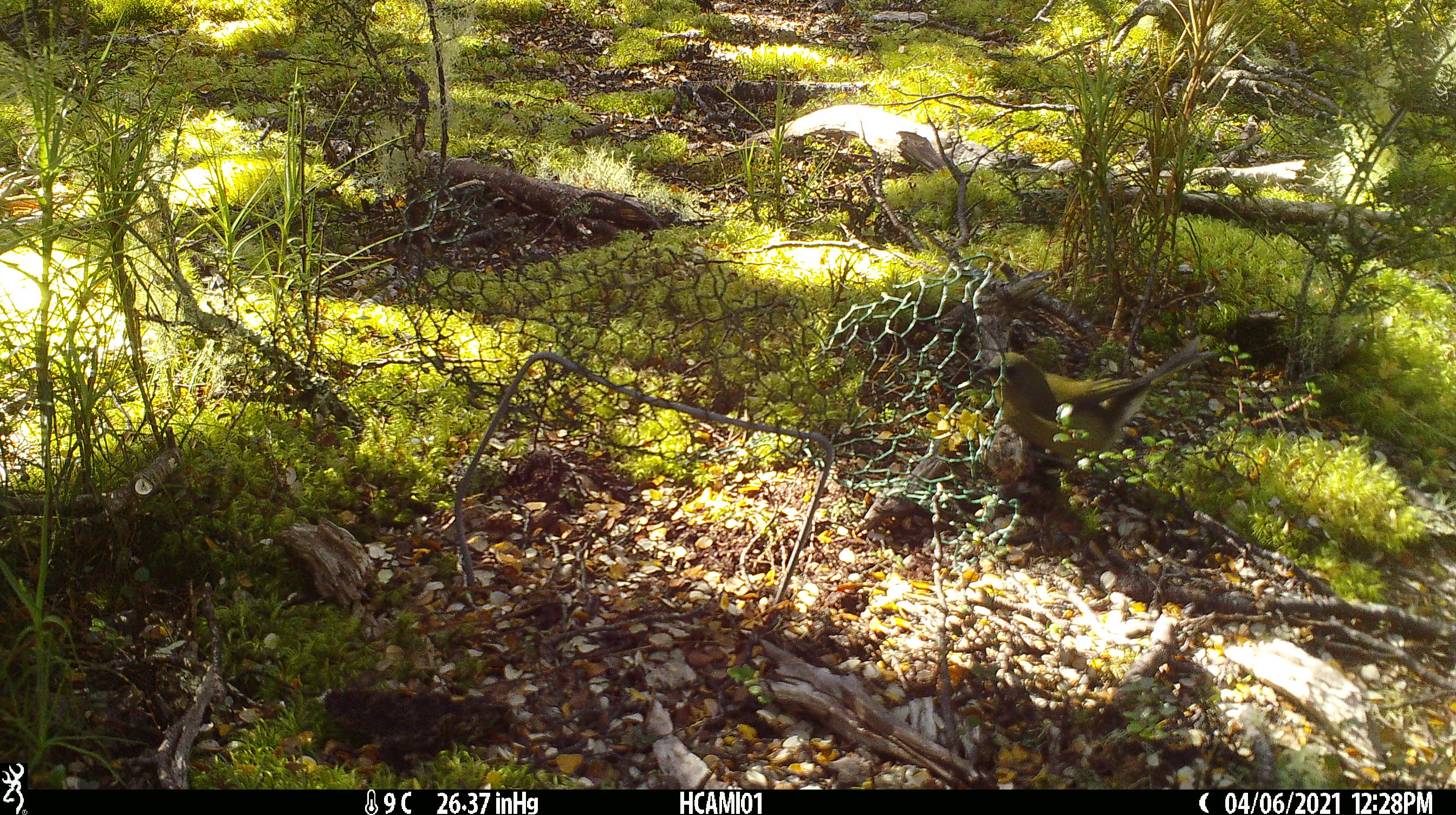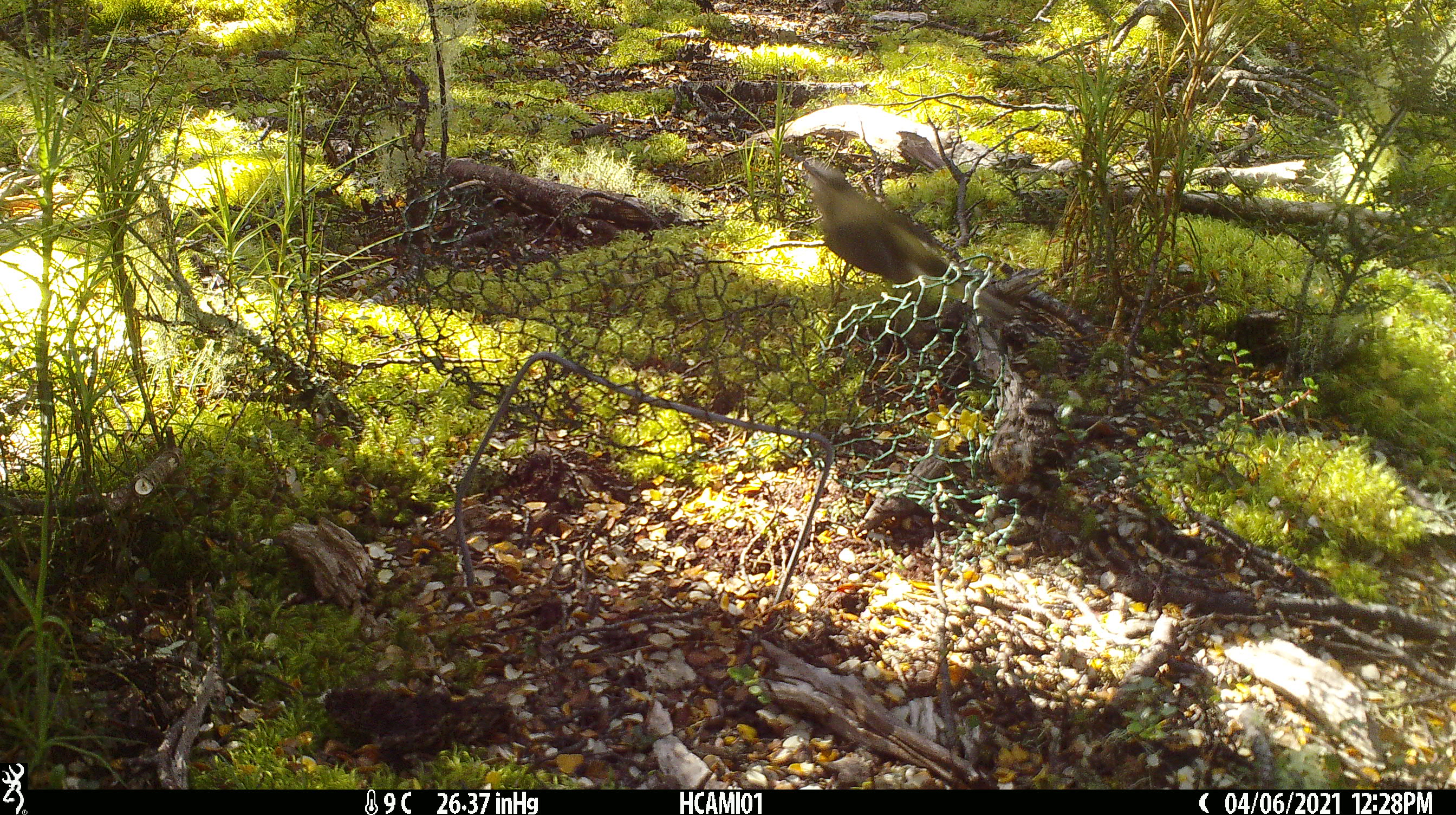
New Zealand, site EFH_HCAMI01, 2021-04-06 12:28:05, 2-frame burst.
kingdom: Animalia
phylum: Chordata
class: Aves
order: Passeriformes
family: Meliphagidae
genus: Anthornis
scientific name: Anthornis melanura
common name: new zealand bellbird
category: bellbird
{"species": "bellbird (new zealand bellbird) (Anthornis melanura)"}